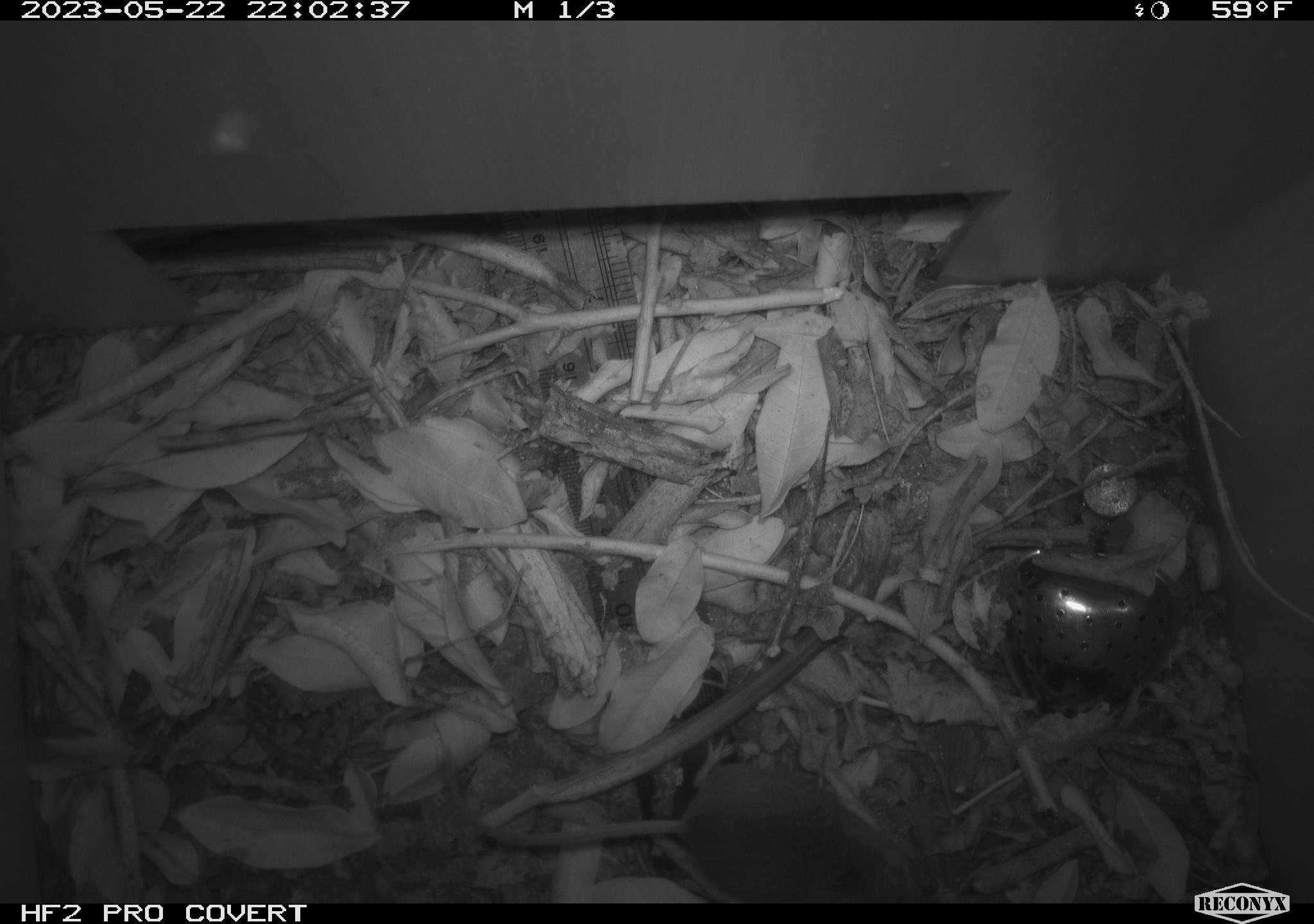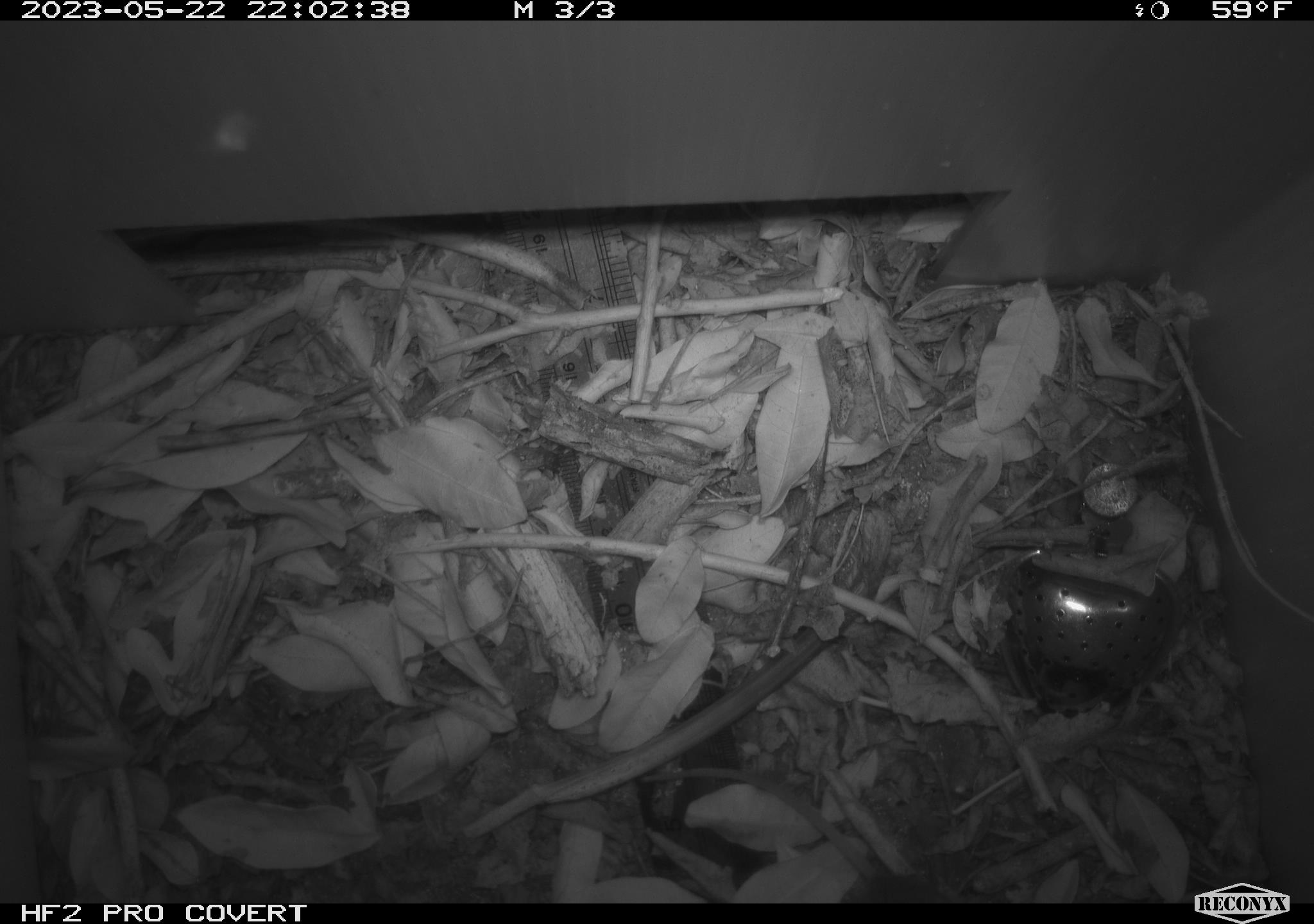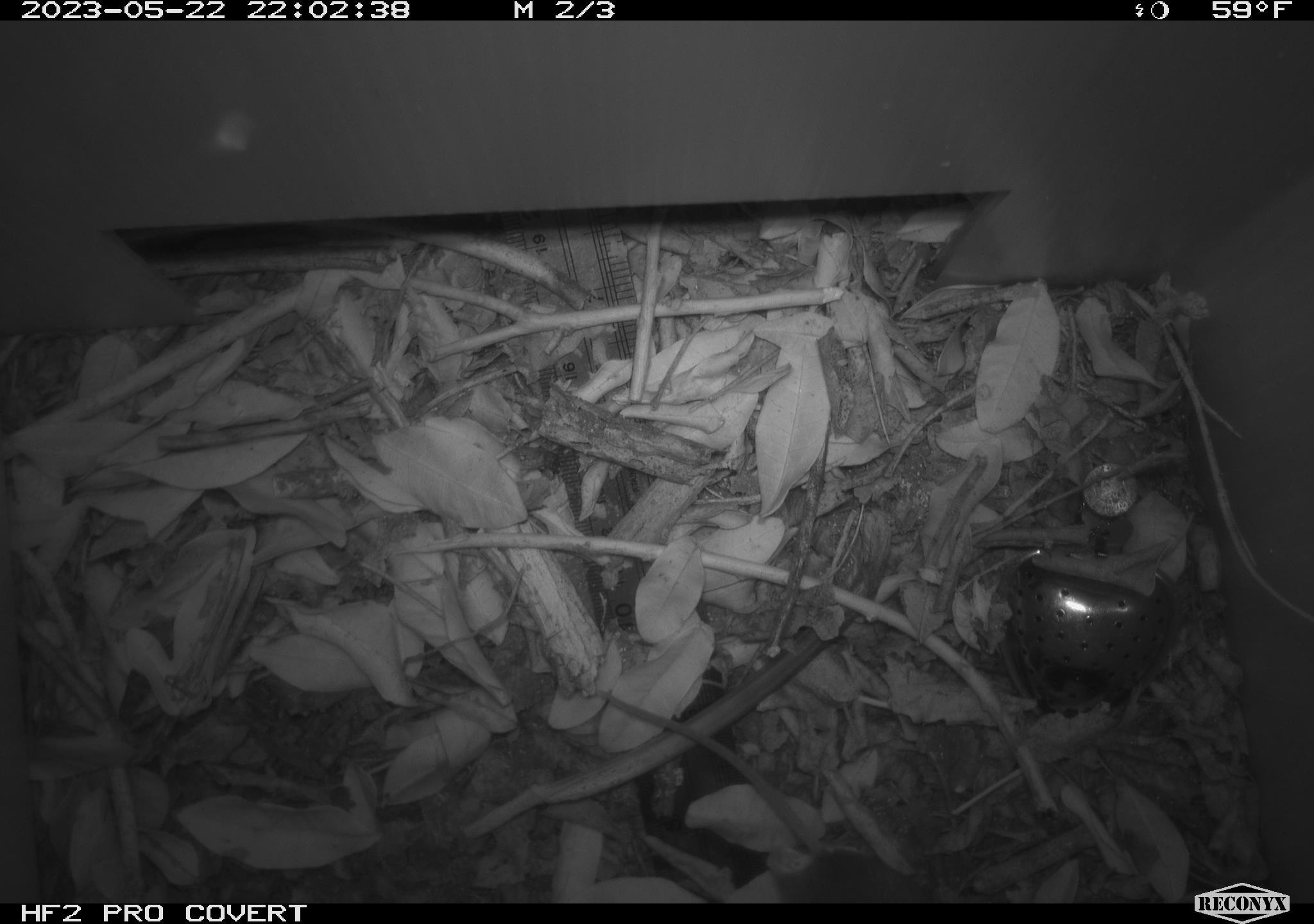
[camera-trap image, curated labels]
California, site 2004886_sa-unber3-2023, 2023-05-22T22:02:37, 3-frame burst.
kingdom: Animalia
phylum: Chordata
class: Mammalia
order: Rodentia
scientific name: Rodentia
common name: mouse species